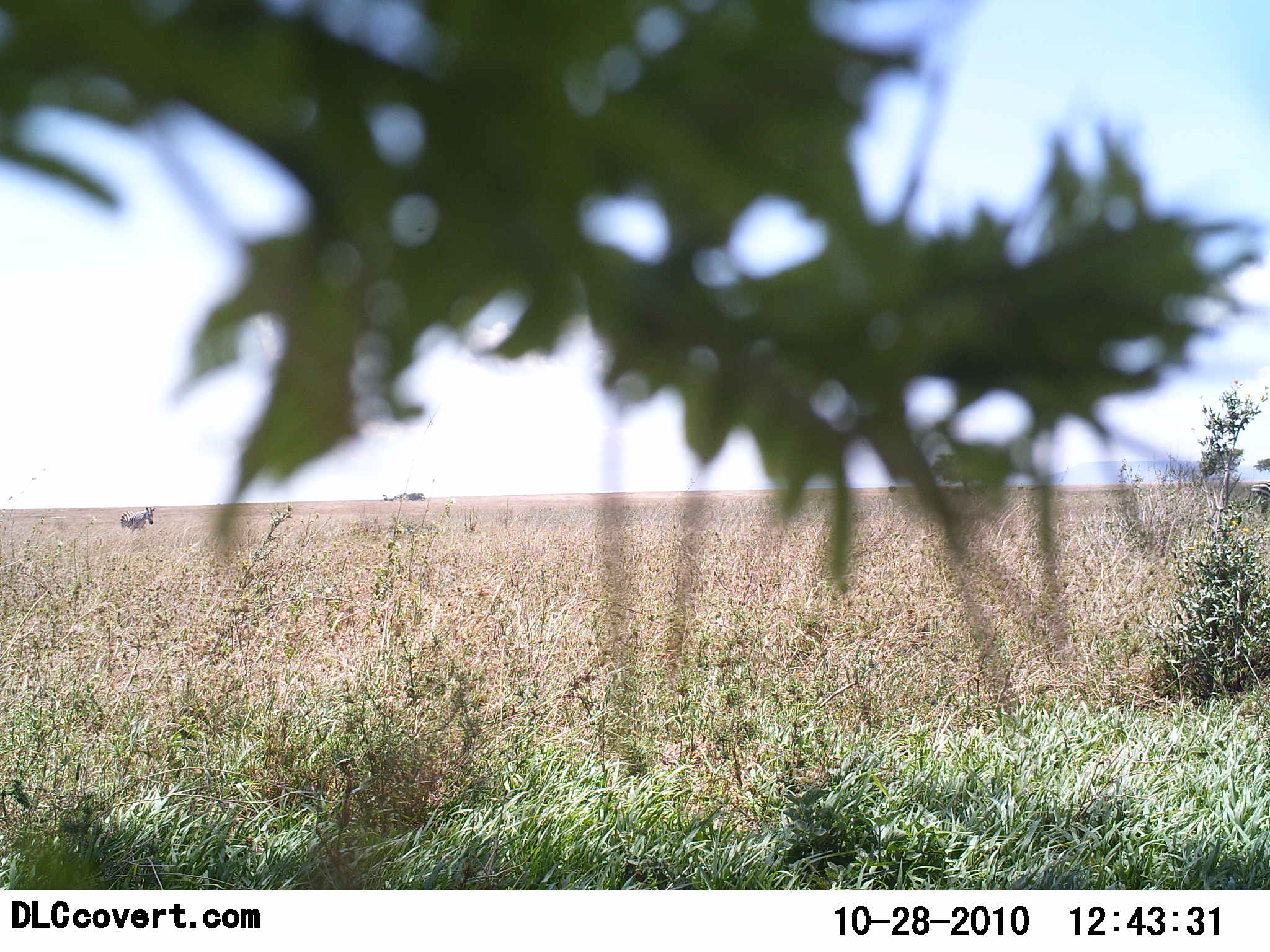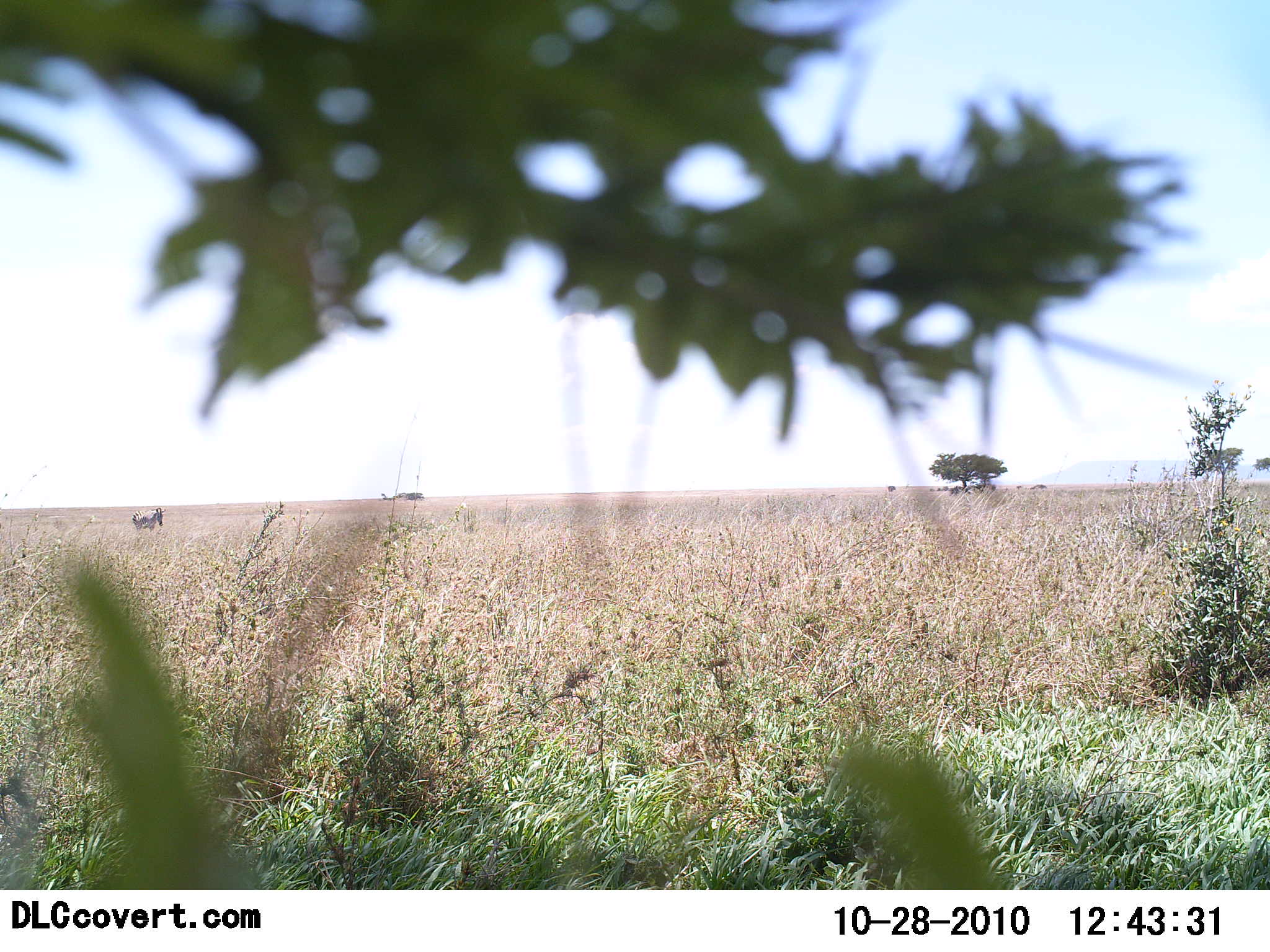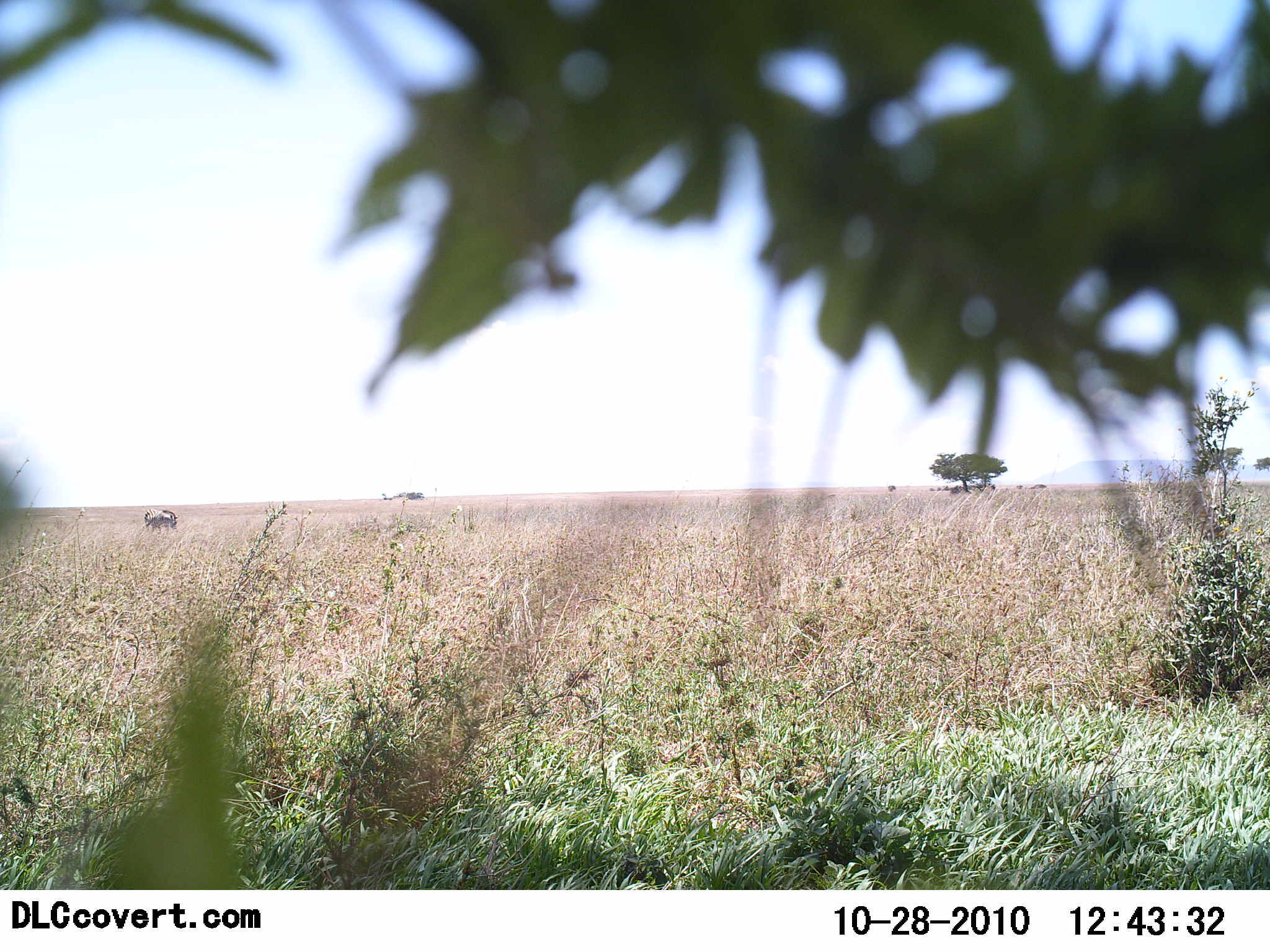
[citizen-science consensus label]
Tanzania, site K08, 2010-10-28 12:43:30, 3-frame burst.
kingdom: Animalia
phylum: Chordata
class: Mammalia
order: Perissodactyla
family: Equidae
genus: Equus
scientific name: Equus quagga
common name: plains zebra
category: zebra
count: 1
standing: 0%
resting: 0%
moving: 100%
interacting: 0%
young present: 0%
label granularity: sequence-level